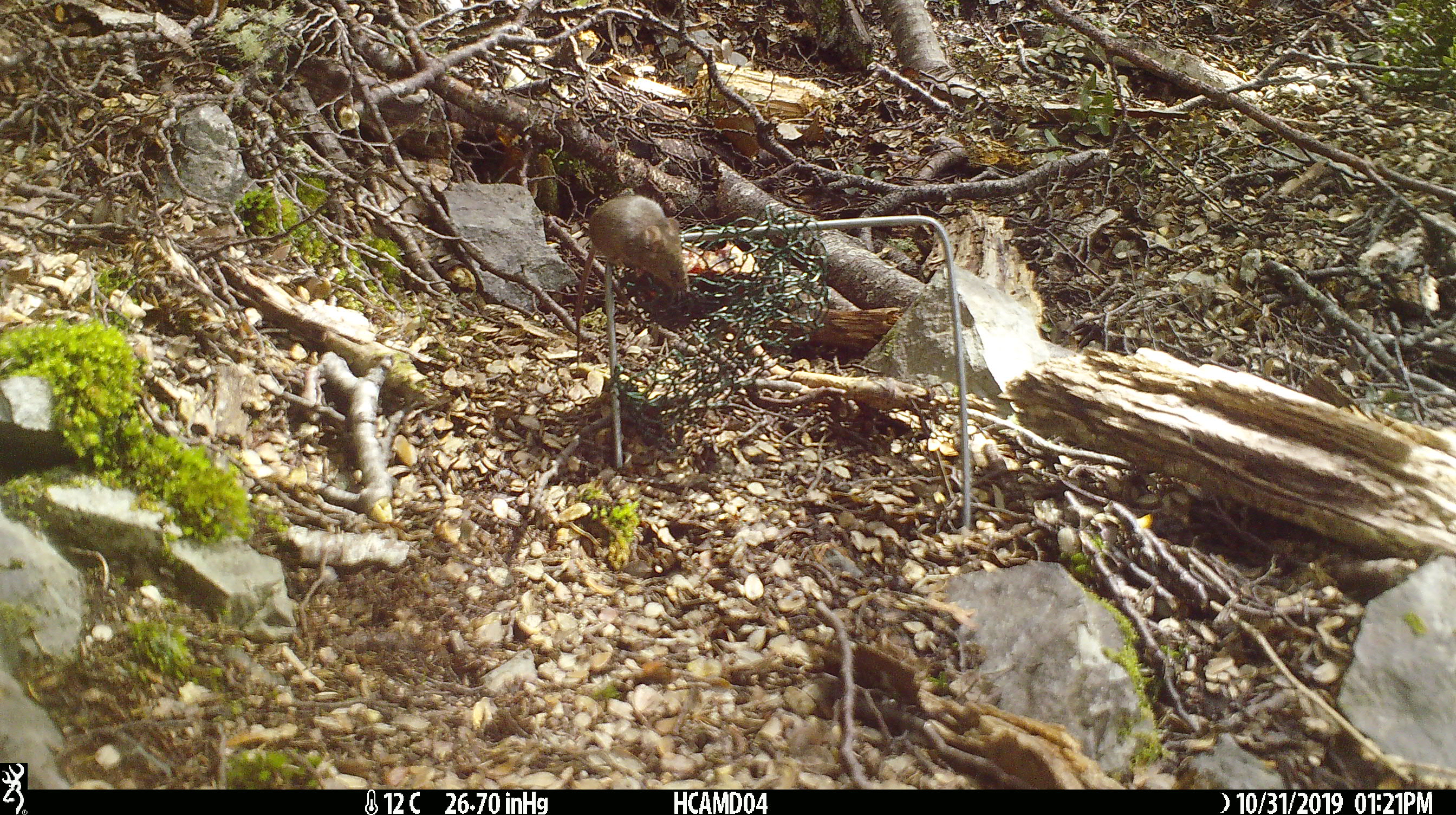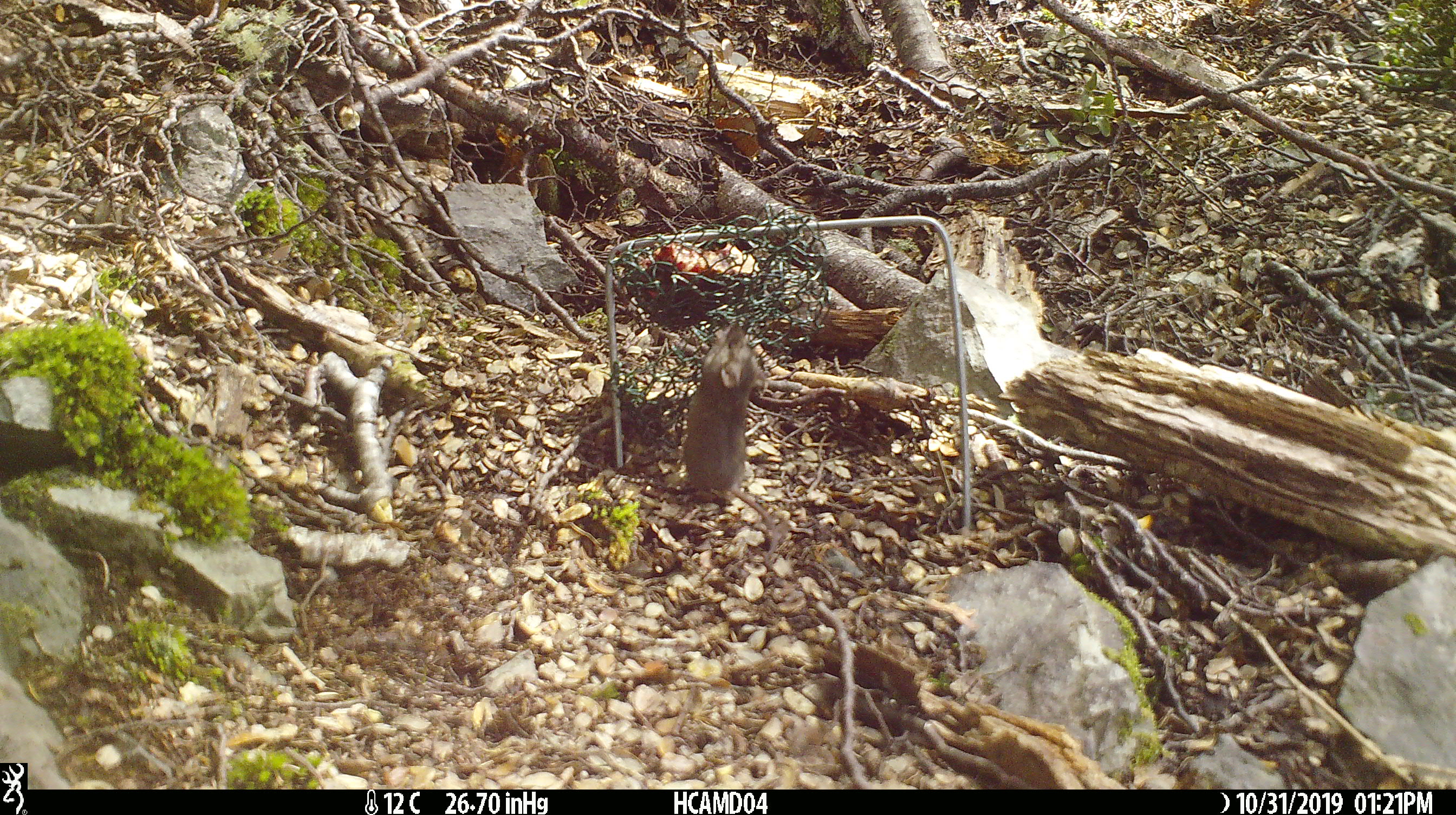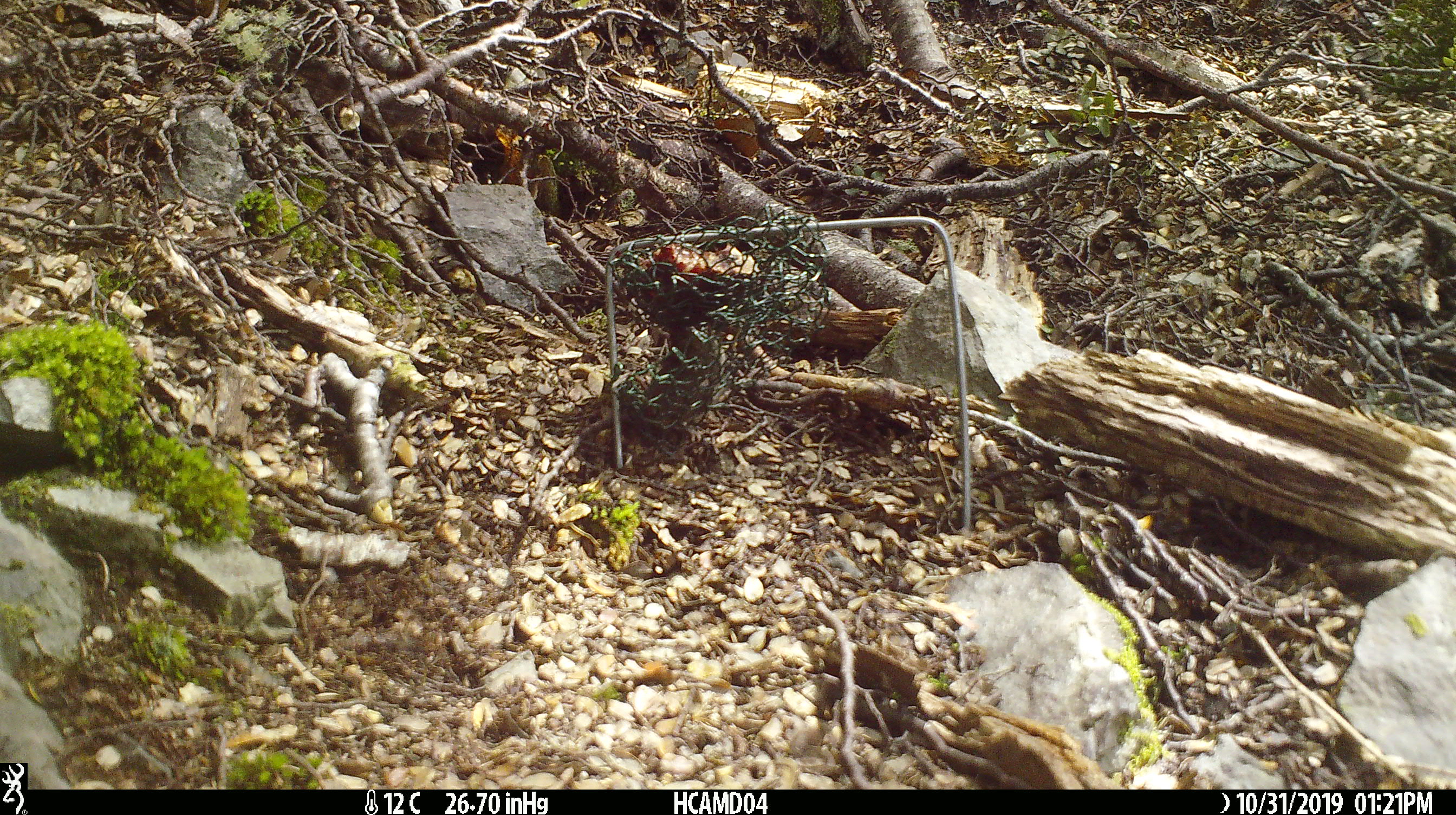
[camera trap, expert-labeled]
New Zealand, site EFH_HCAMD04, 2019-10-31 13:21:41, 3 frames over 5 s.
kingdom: Animalia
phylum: Chordata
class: Mammalia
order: Rodentia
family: Muridae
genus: Mus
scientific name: Mus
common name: mouse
Mouse (Mus).